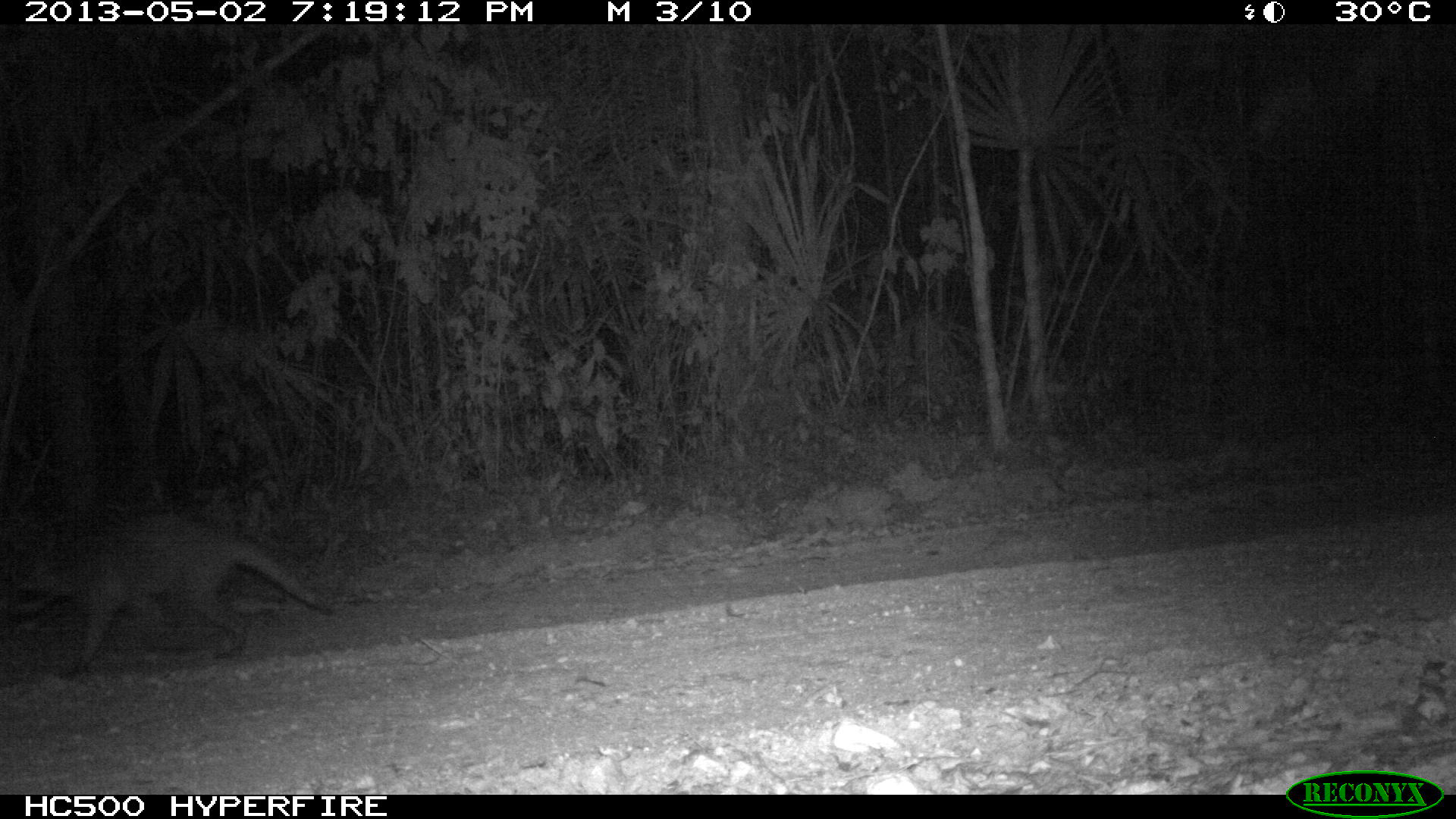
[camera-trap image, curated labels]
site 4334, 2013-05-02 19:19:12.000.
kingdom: Animalia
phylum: Chordata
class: Mammalia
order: Carnivora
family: Procyonidae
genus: Procyon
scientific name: Procyon lotor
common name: common raccoon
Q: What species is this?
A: Procyon lotor (common raccoon).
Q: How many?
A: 1.